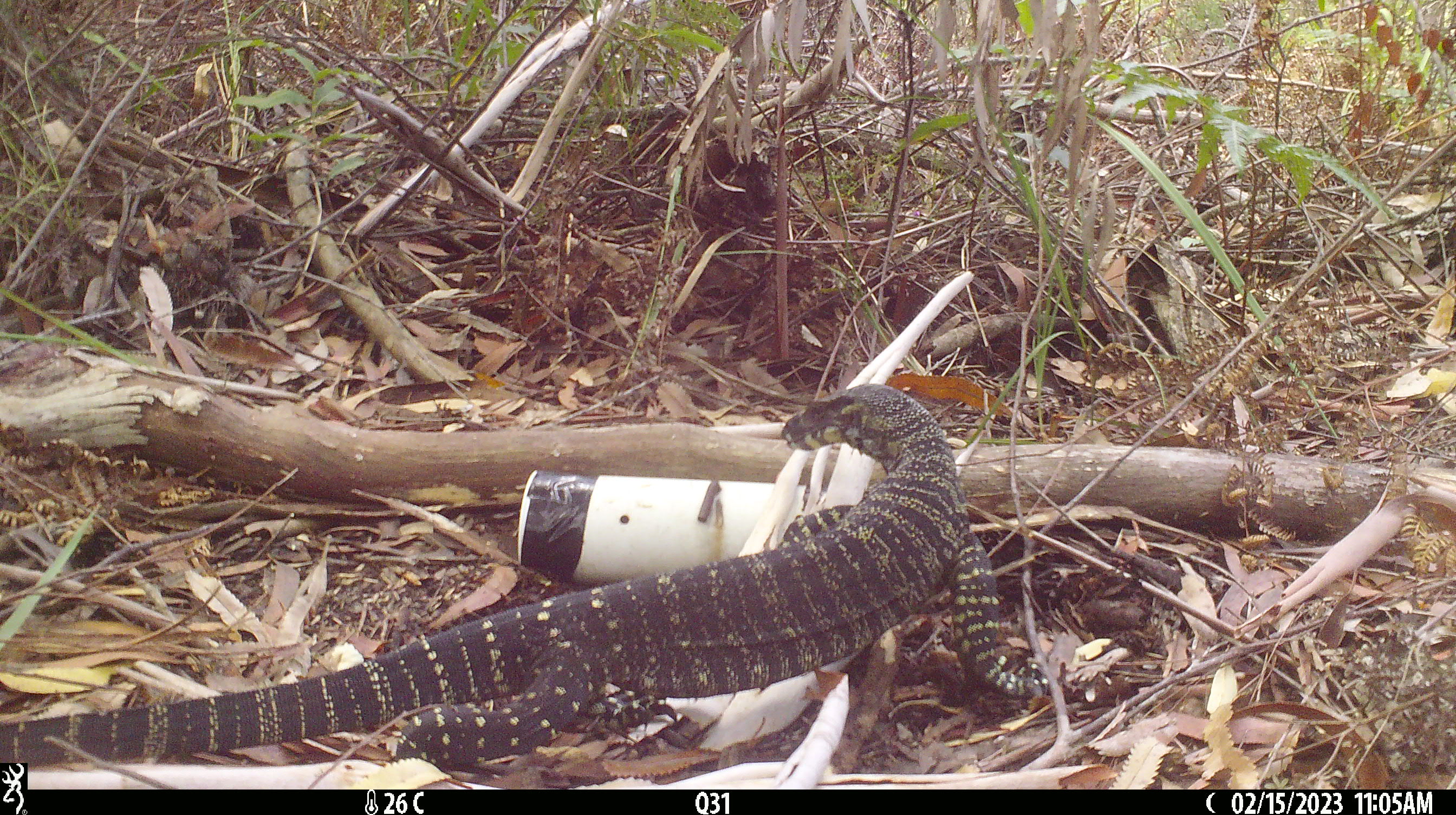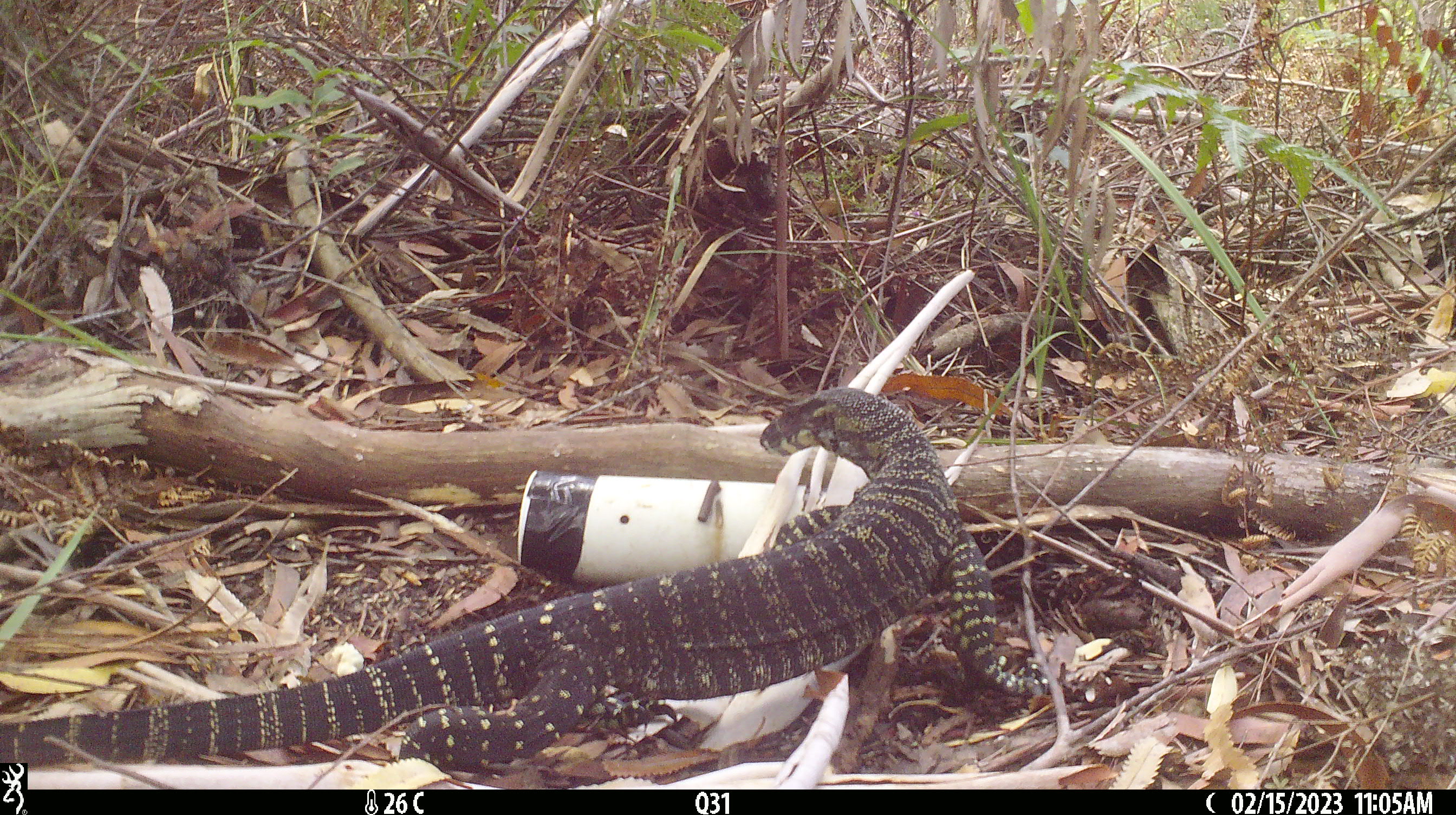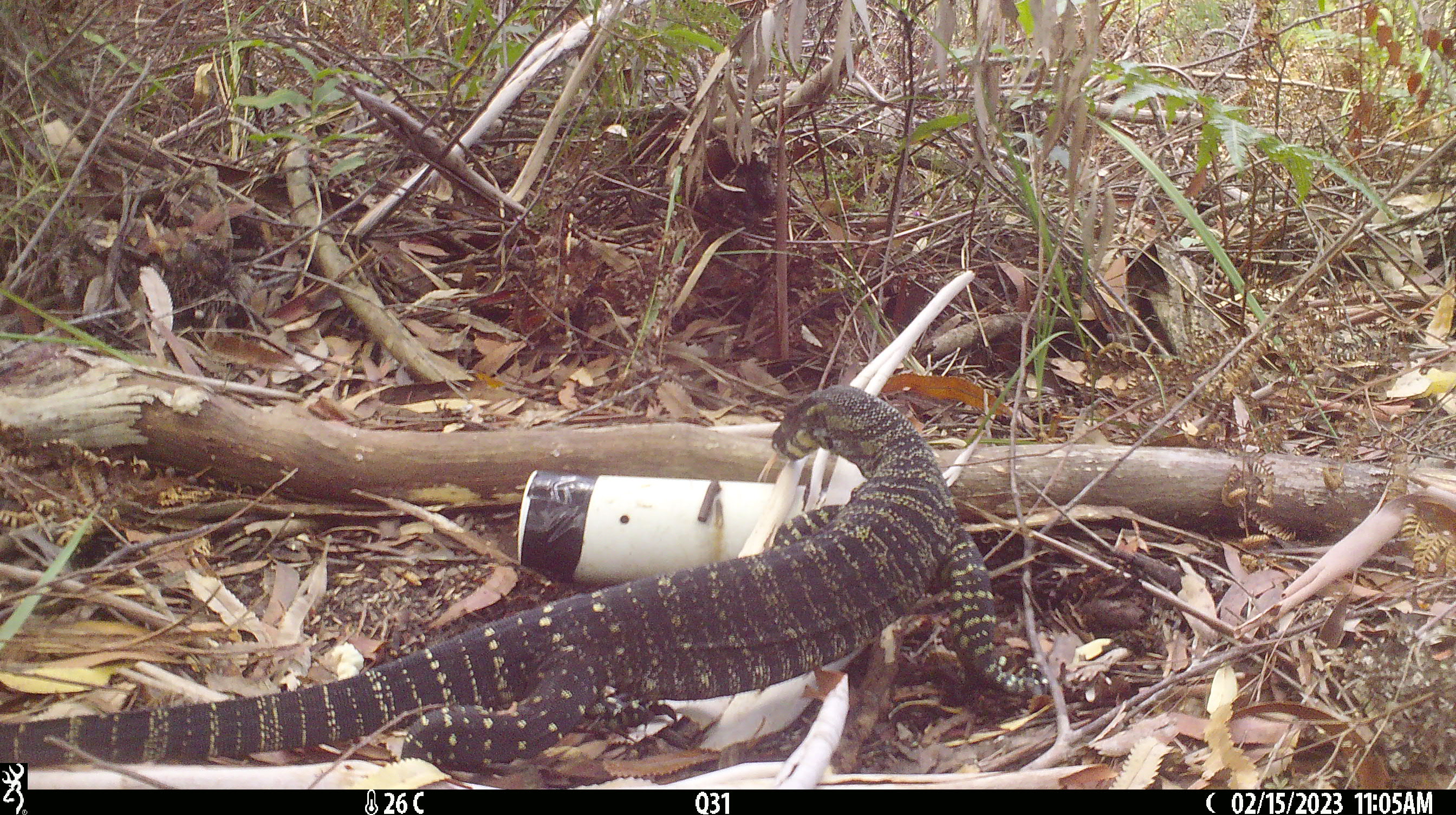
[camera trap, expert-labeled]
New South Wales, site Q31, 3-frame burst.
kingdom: Animalia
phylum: Chordata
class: Reptilia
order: Squamata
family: Varanidae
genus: Varanus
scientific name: Varanus varius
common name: lace monitor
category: goanna